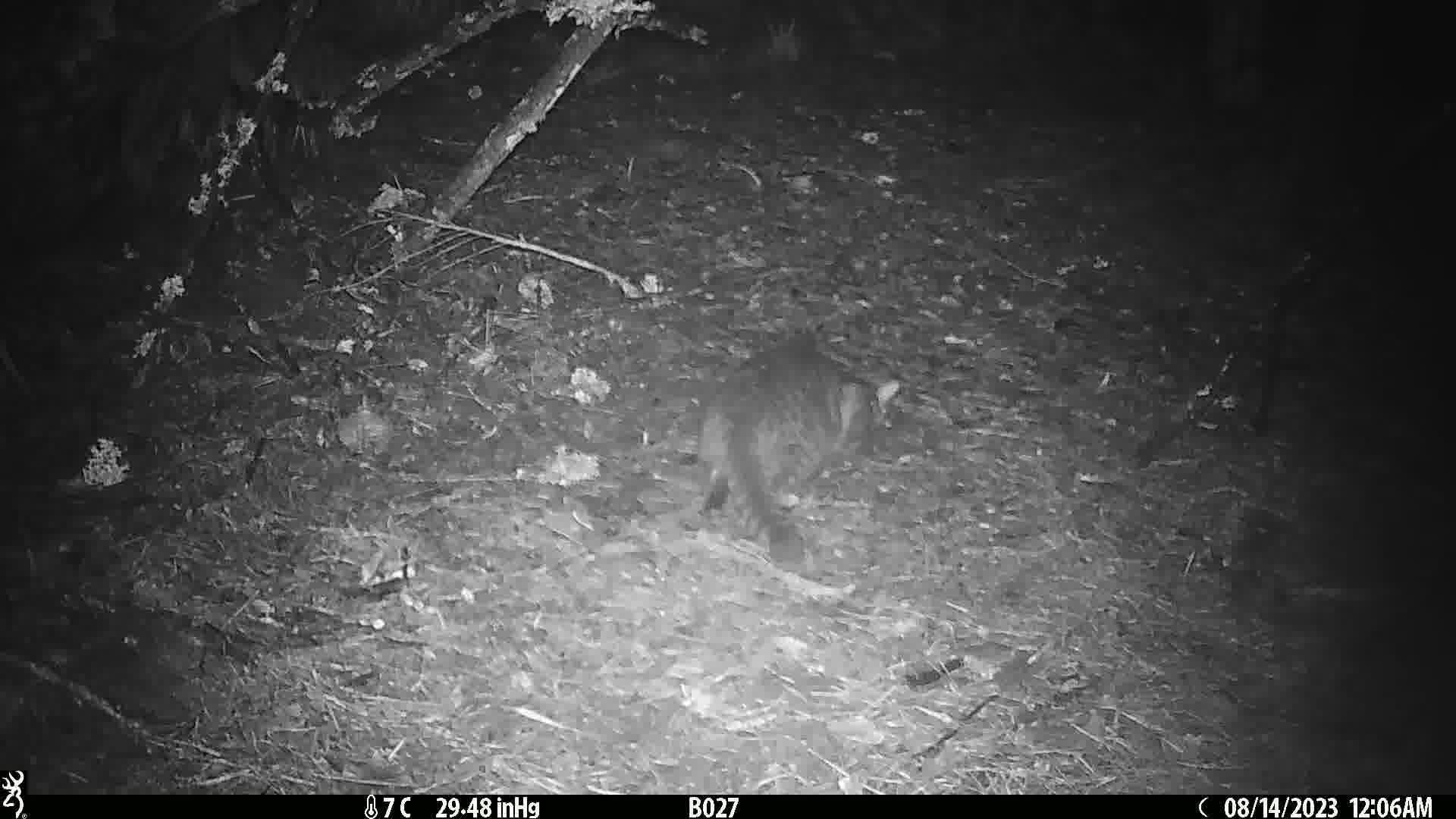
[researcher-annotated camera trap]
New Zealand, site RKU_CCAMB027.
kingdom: Animalia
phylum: Chordata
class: Mammalia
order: Carnivora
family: Felidae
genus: Felis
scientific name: Felis catus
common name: domestic cat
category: cat